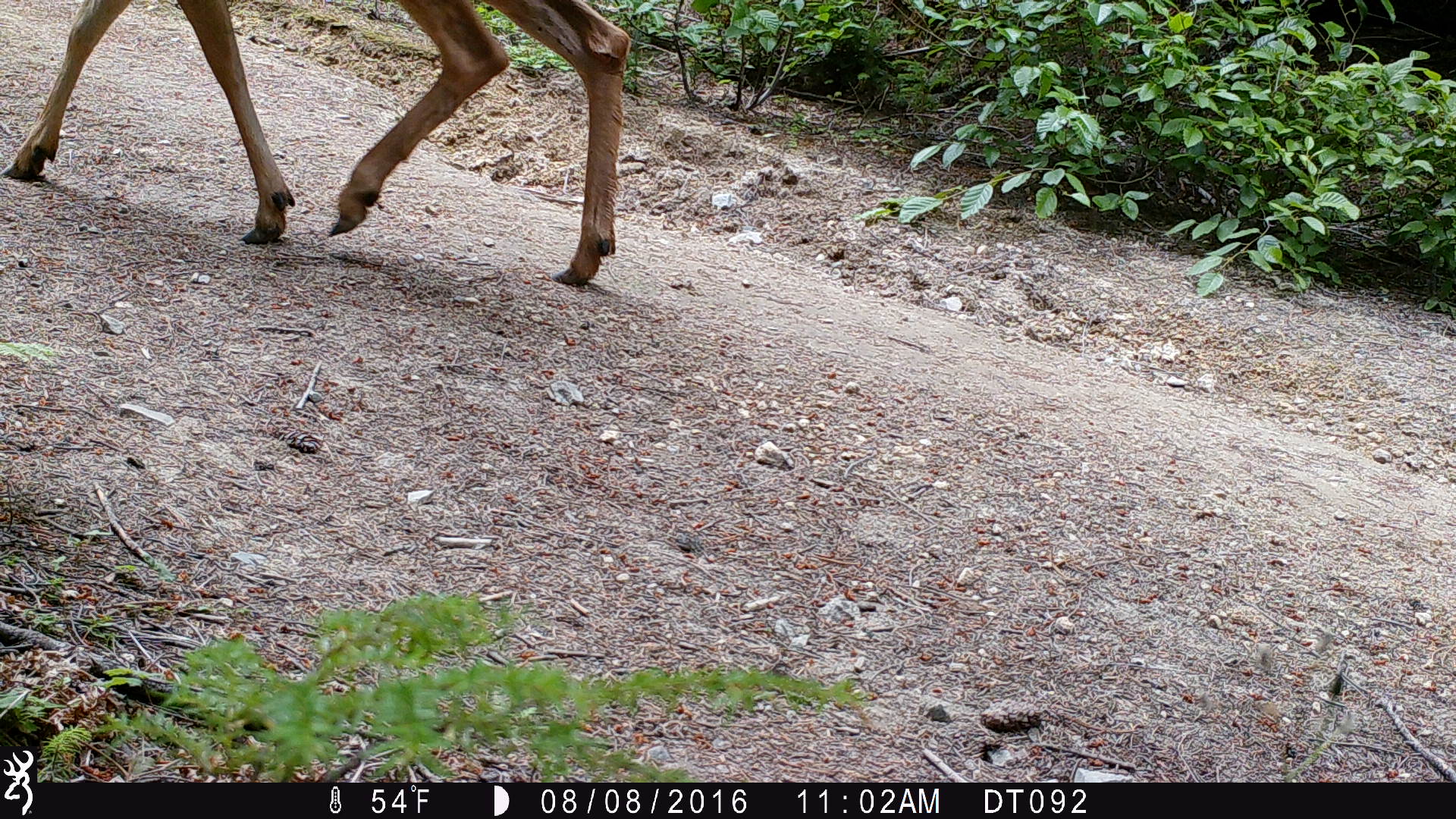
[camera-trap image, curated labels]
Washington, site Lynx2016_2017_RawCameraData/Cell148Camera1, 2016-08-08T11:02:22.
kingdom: Animalia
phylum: Chordata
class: Mammalia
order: Artiodactyla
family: Cervidae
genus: Odocoileus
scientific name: Odocoileus hemionus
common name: mule deer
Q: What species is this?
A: Odocoileus hemionus (mule deer).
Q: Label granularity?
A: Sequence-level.